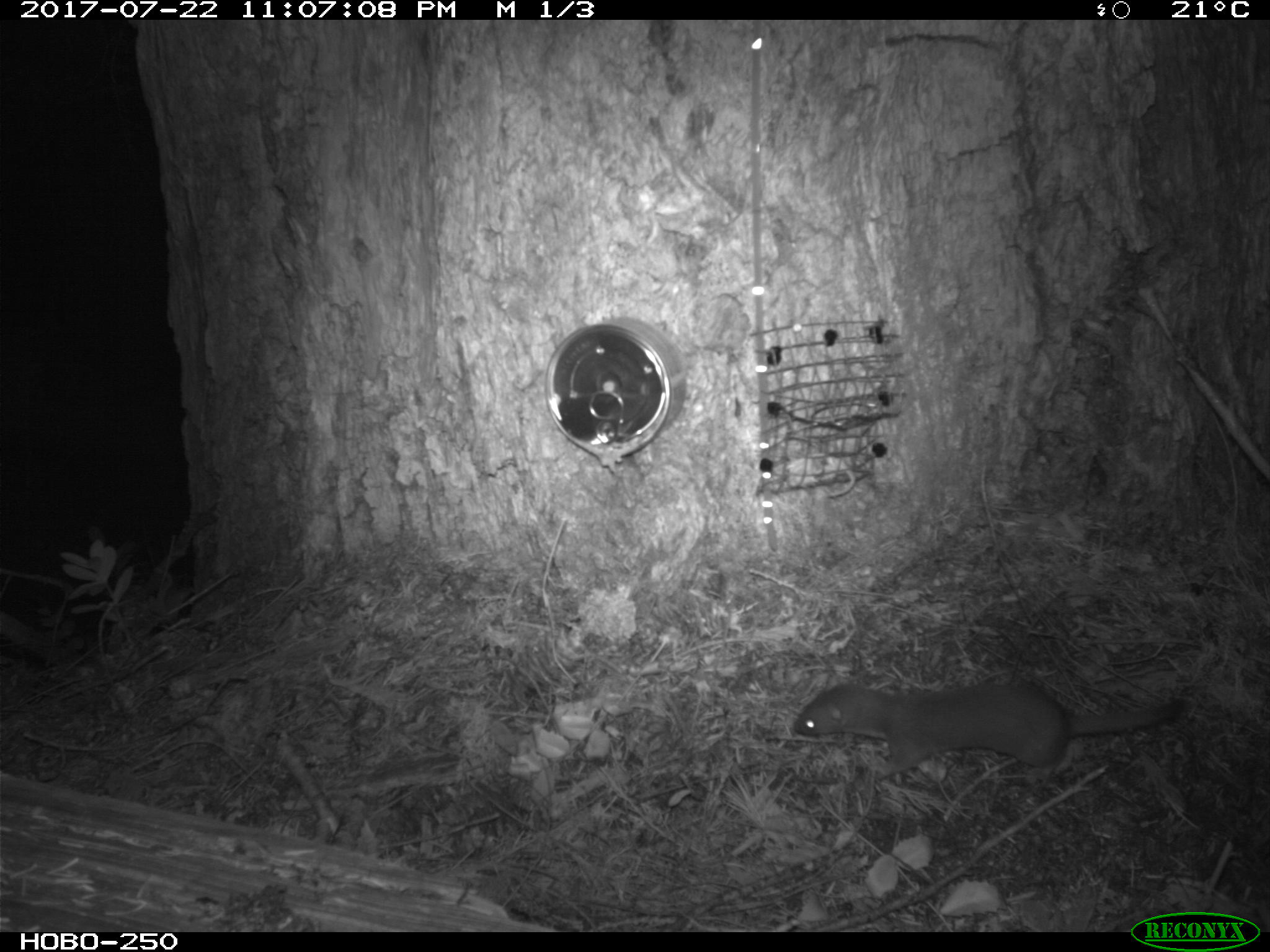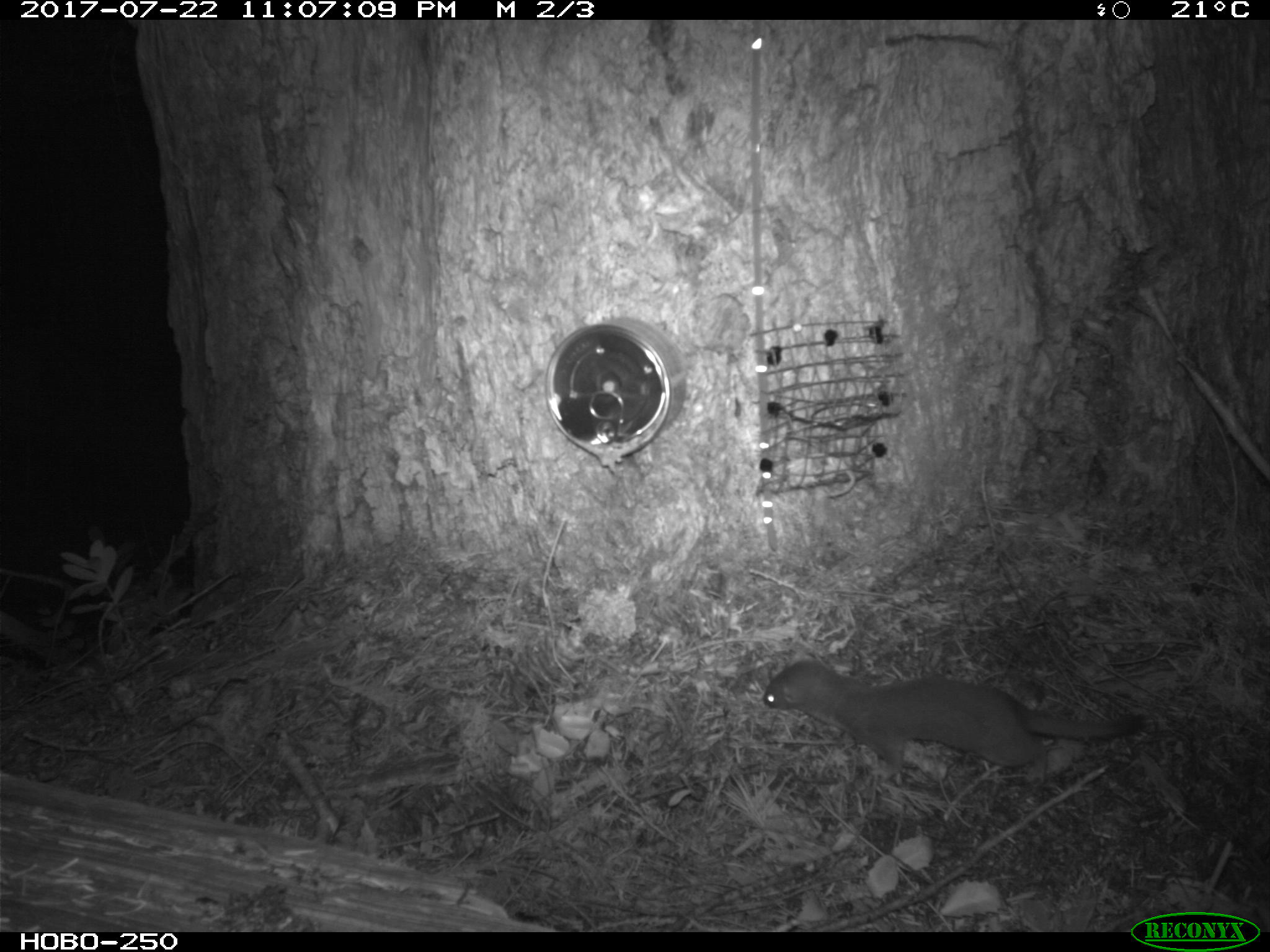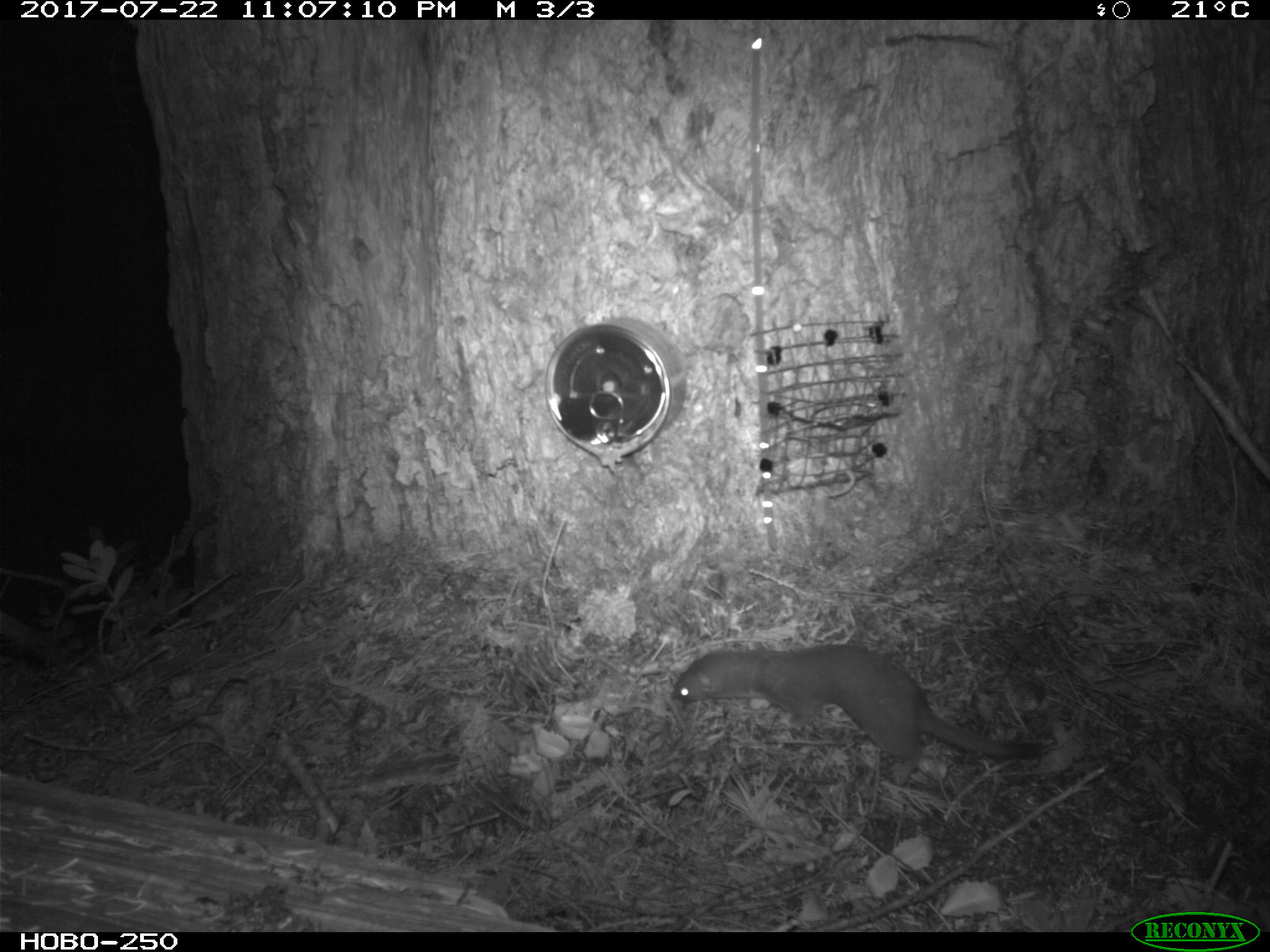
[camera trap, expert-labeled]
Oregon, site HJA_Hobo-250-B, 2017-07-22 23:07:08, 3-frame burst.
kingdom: Animalia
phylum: Chordata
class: Mammalia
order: Carnivora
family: Mustelidae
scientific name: Mustelidae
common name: weasel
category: weasel family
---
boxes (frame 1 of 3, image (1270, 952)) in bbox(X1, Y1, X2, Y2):
weasel family: bbox(761, 654, 1194, 790)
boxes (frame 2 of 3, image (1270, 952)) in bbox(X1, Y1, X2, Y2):
weasel family: bbox(724, 642, 1163, 794)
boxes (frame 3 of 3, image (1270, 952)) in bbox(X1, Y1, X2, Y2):
weasel family: bbox(656, 630, 1079, 790)